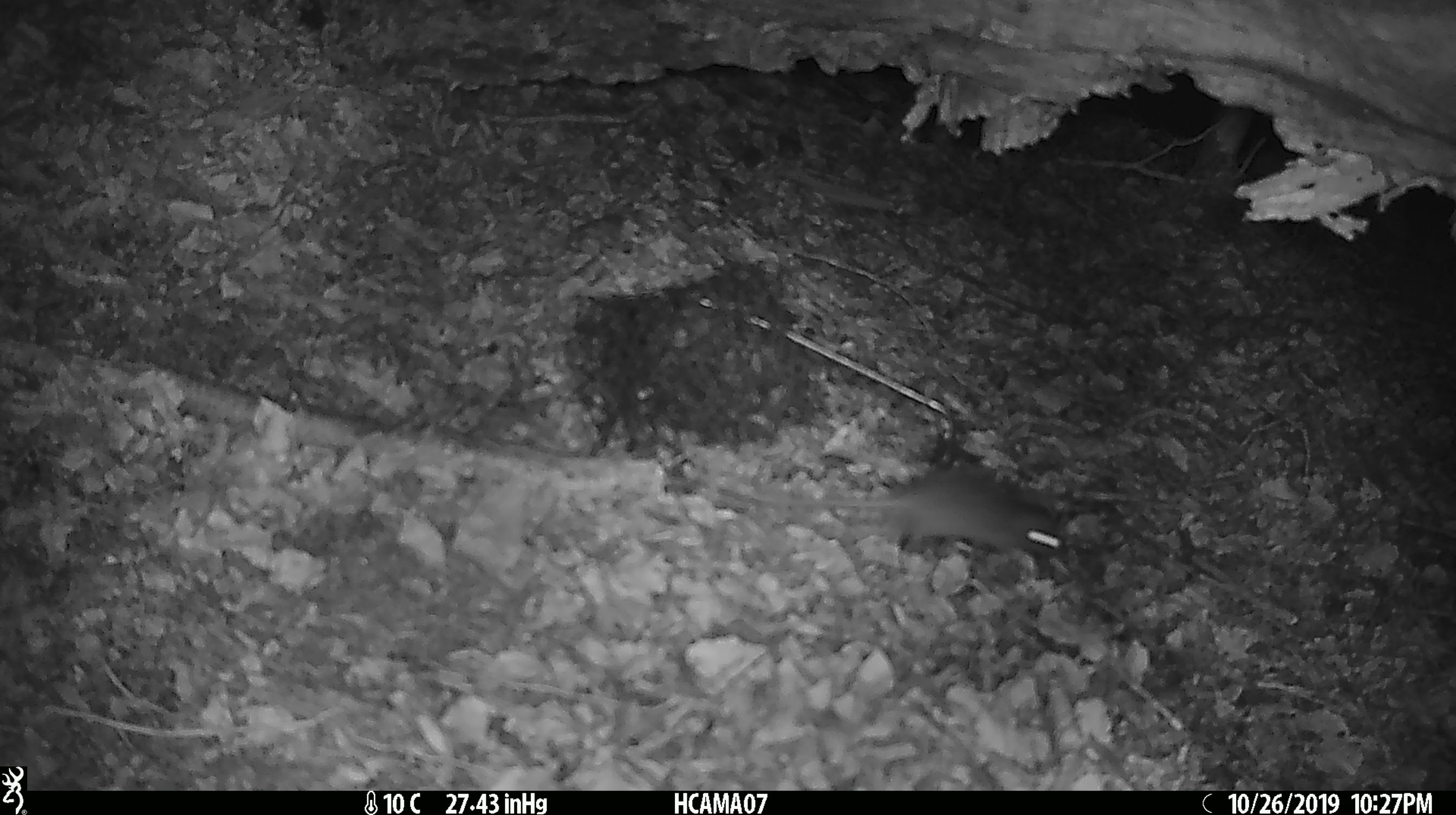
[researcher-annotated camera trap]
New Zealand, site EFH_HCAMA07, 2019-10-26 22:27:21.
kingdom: Animalia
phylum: Chordata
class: Mammalia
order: Rodentia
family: Muridae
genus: Mus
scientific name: Mus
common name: mouse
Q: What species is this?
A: Mouse (Mus).